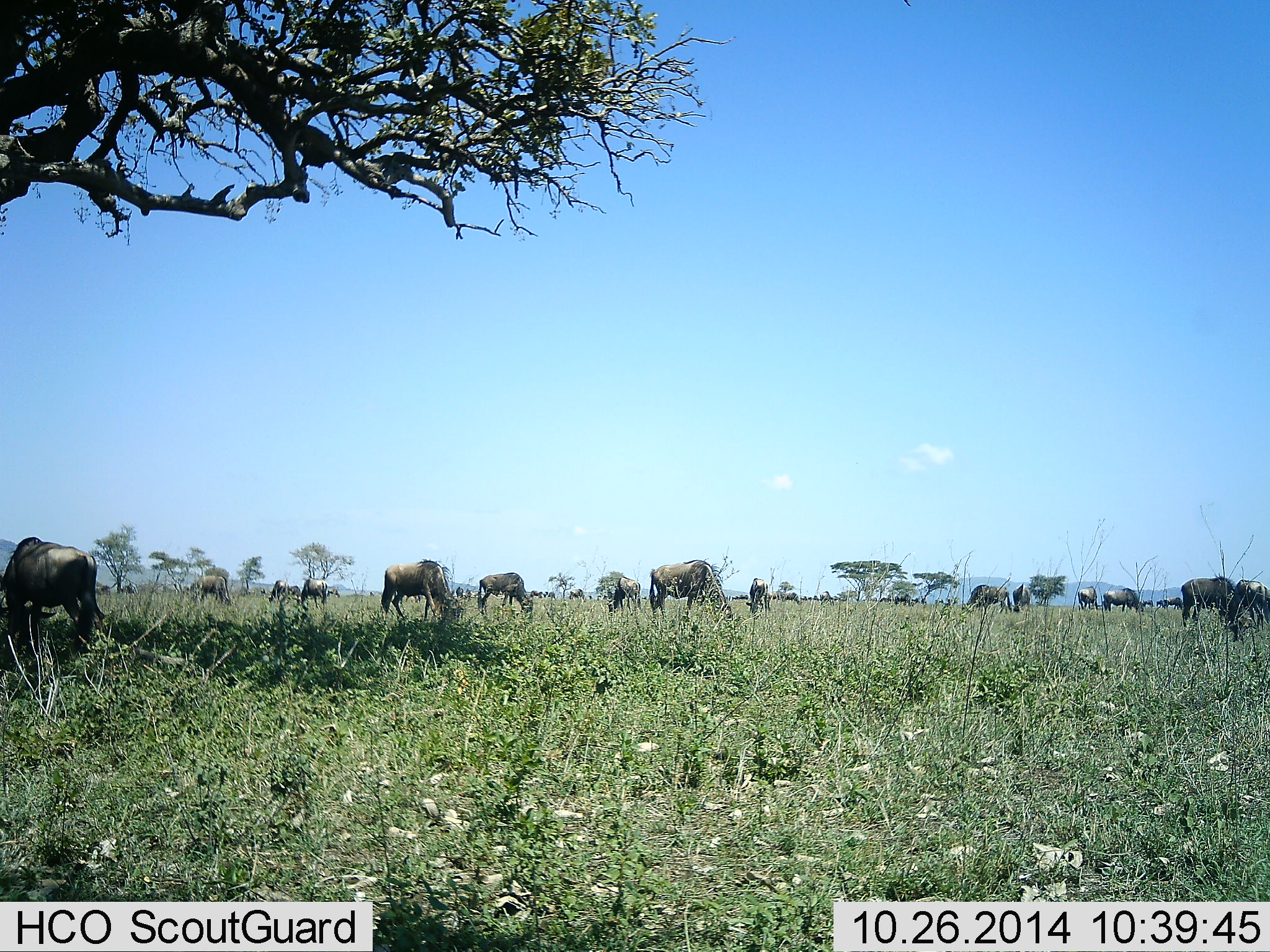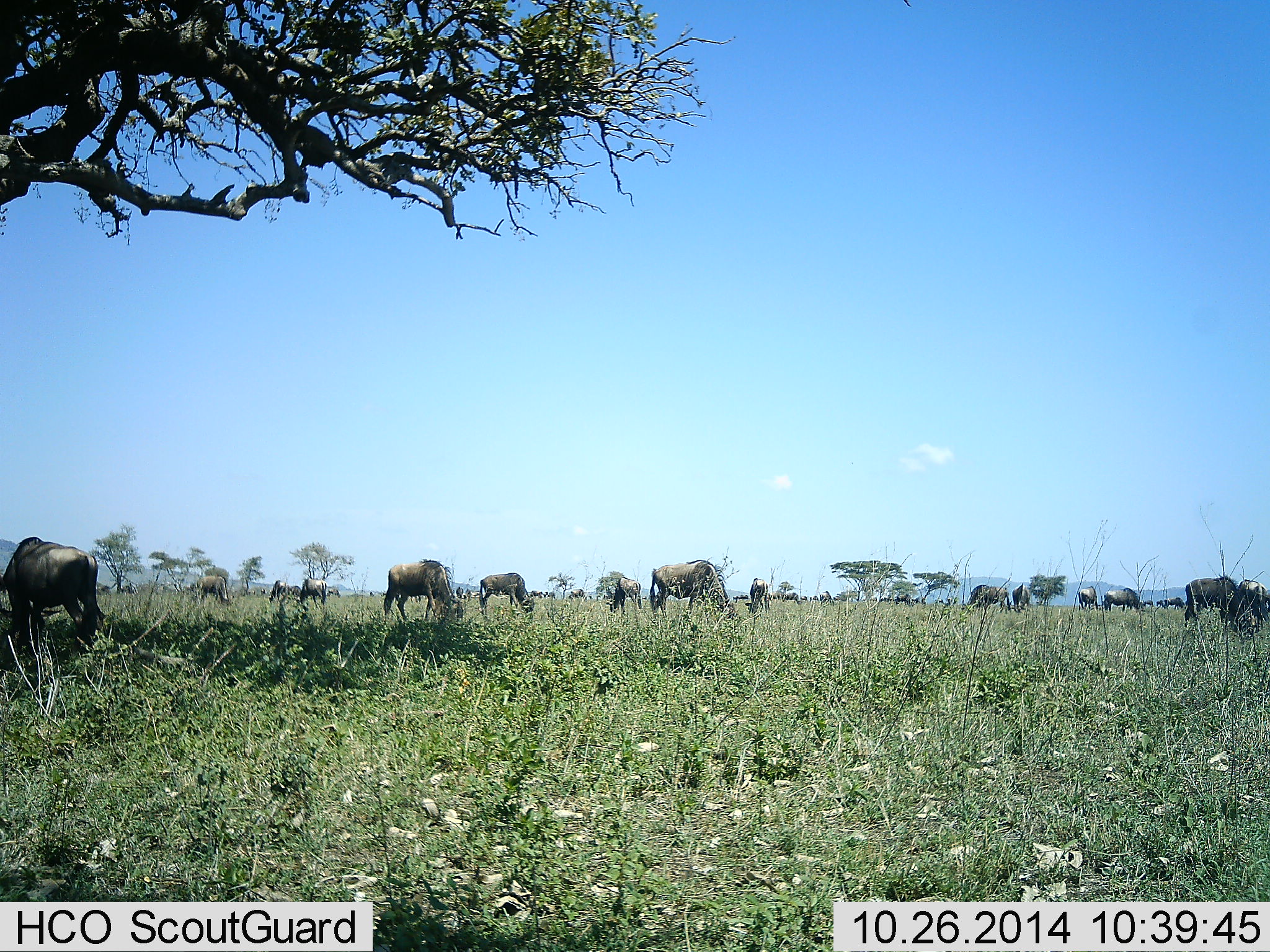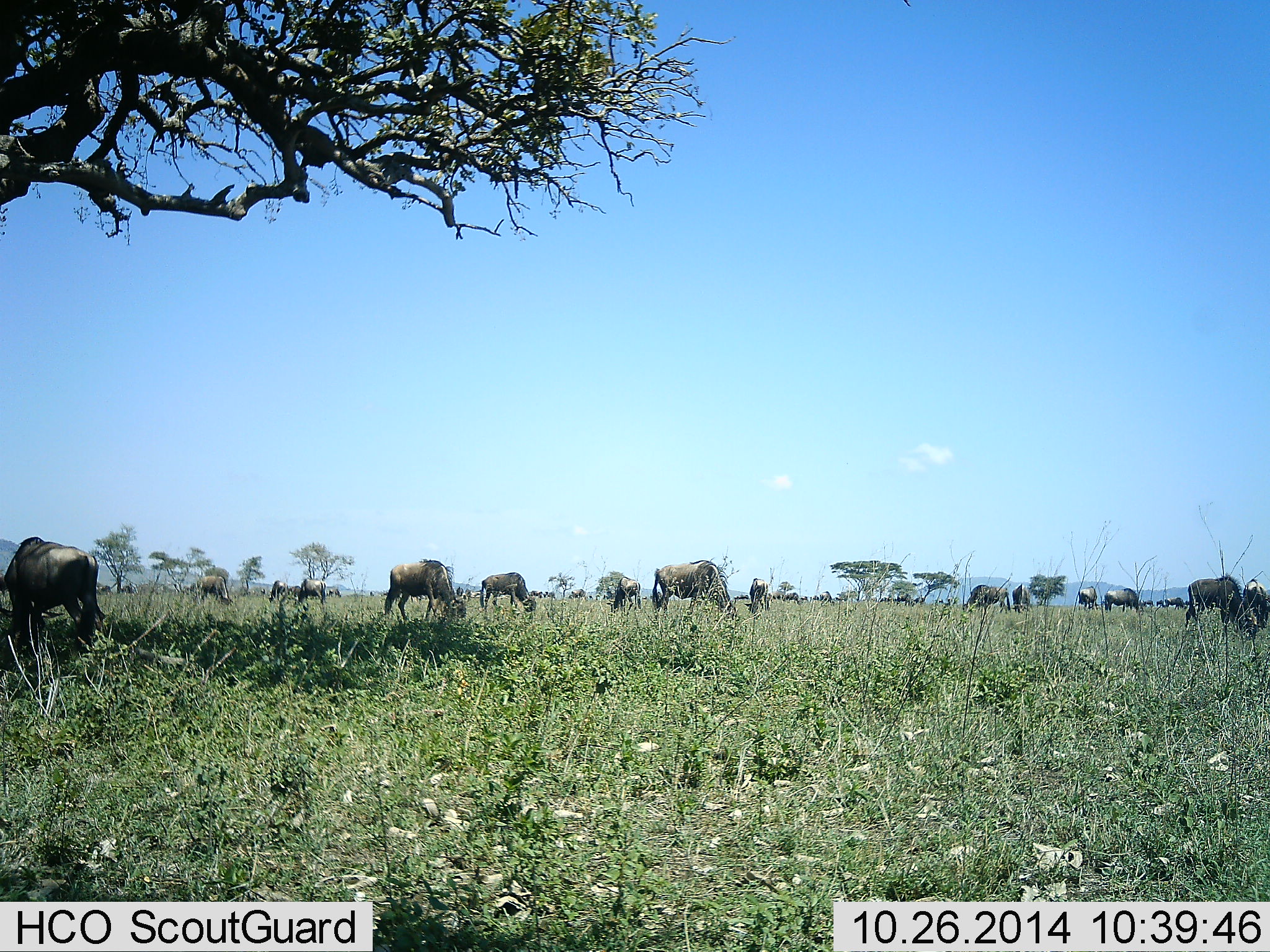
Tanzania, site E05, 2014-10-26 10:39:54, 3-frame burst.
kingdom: Animalia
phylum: Chordata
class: Mammalia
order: Artiodactyla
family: Bovidae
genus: Connochaetes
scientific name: Connochaetes taurinus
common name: blue wildebeest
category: wildebeest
Wildebeest (blue wildebeest) (Connochaetes taurinus), count 11-50. Behavior (volunteer vote fractions): standing 60%, resting 0%, moving 10%, interacting 0%. Young present (vote fraction): 0%. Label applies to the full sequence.